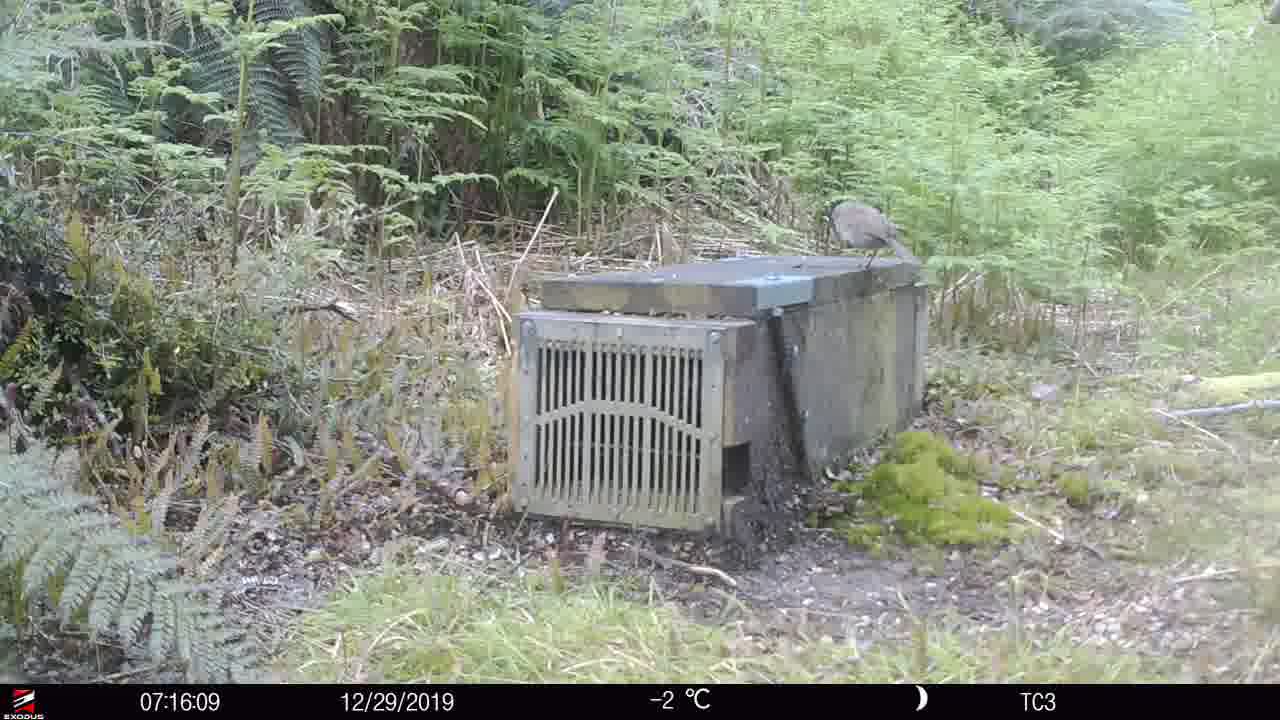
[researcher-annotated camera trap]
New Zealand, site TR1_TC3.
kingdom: Animalia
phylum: Chordata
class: Aves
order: Passeriformes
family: Prunellidae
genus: Prunella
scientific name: Prunella modularis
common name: dunnock